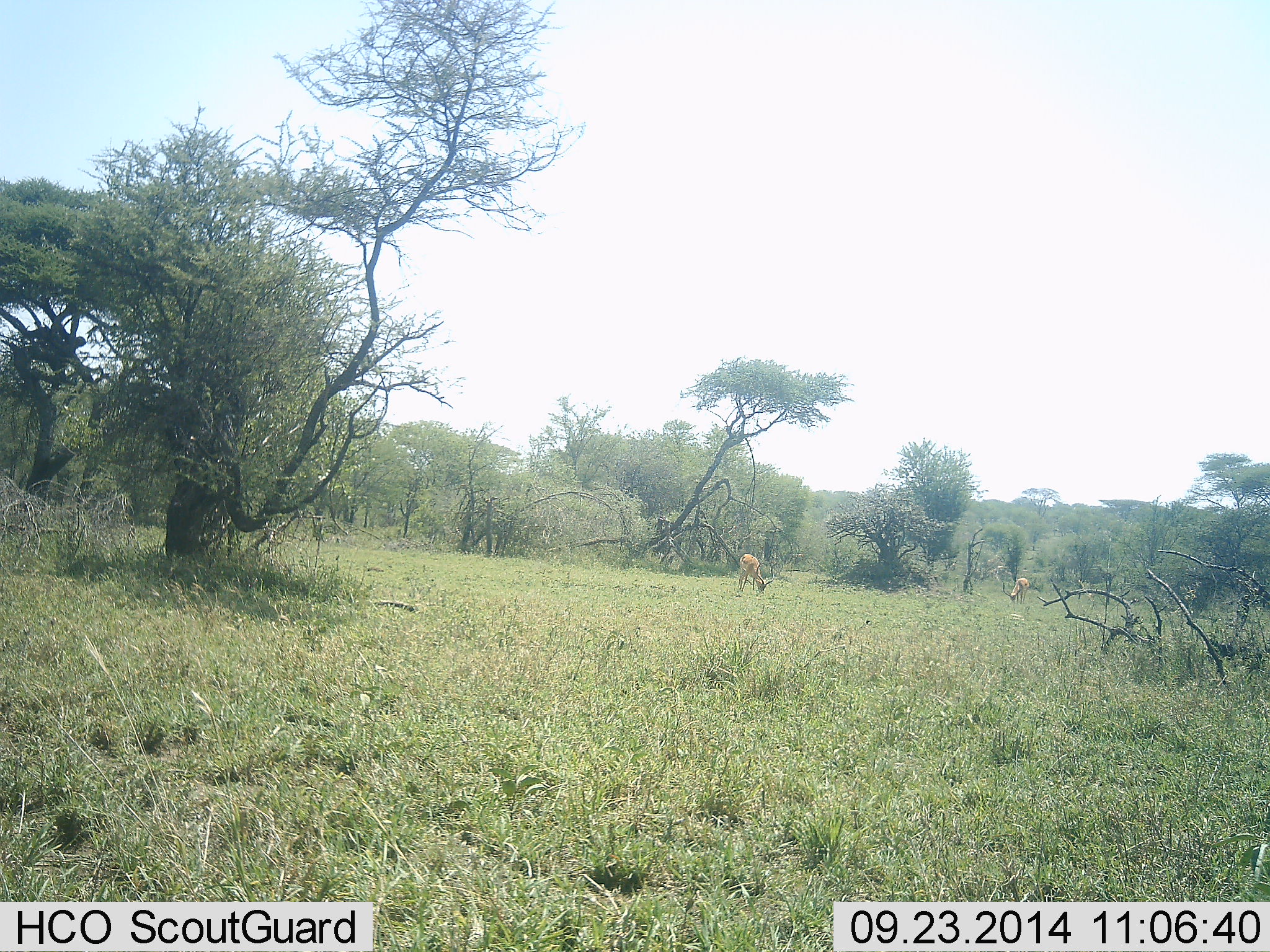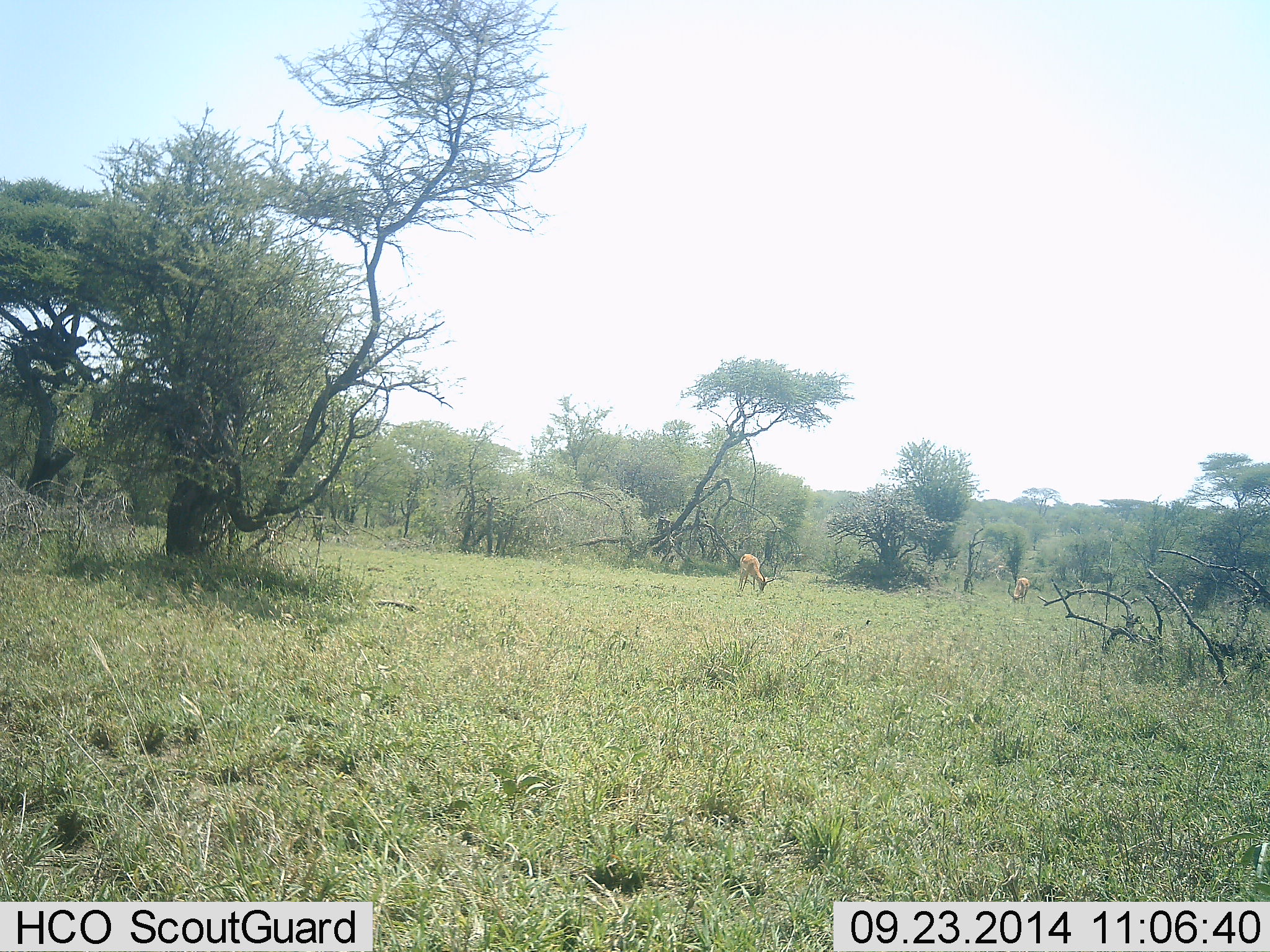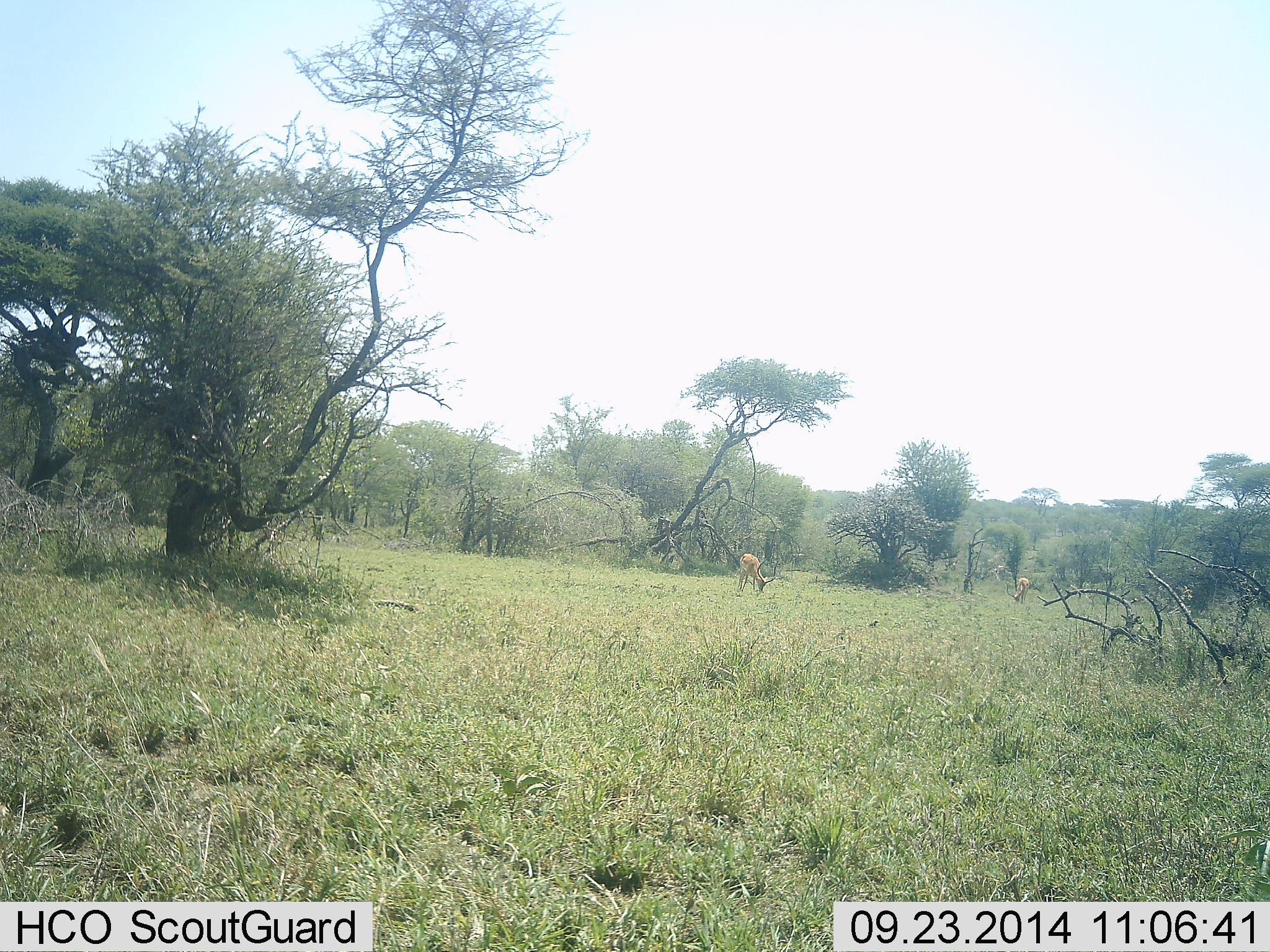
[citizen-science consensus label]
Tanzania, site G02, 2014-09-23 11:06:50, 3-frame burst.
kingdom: Animalia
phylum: Chordata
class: Mammalia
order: Artiodactyla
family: Bovidae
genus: Nanger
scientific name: Nanger granti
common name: grant's gazelle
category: gazellegrants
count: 2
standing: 0%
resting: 0%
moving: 0%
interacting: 0%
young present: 0%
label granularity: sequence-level